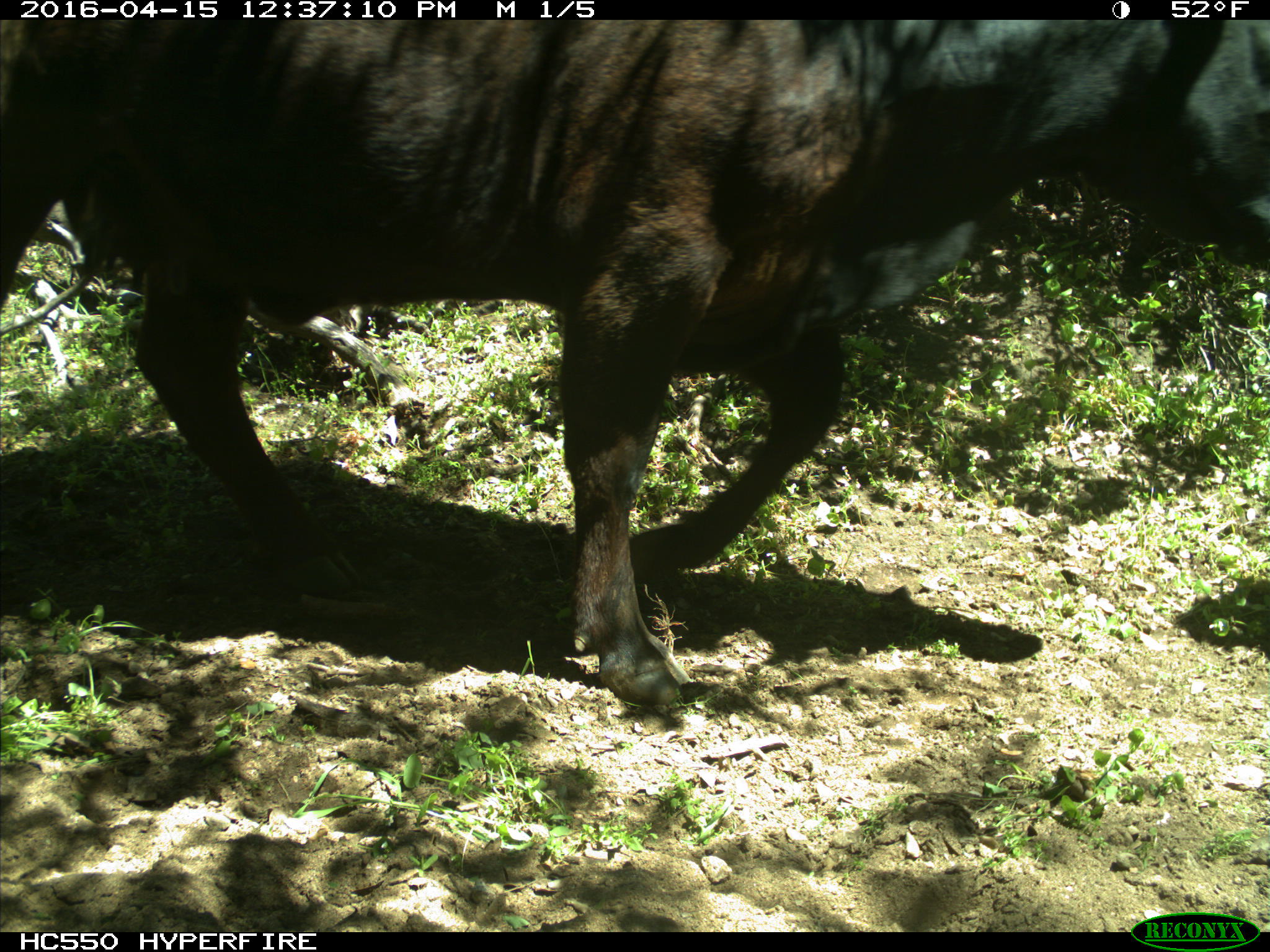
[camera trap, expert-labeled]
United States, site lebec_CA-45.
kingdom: Animalia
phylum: Chordata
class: Mammalia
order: Artiodactyla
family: Bovidae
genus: Bos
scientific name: Bos taurus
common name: domestic cow